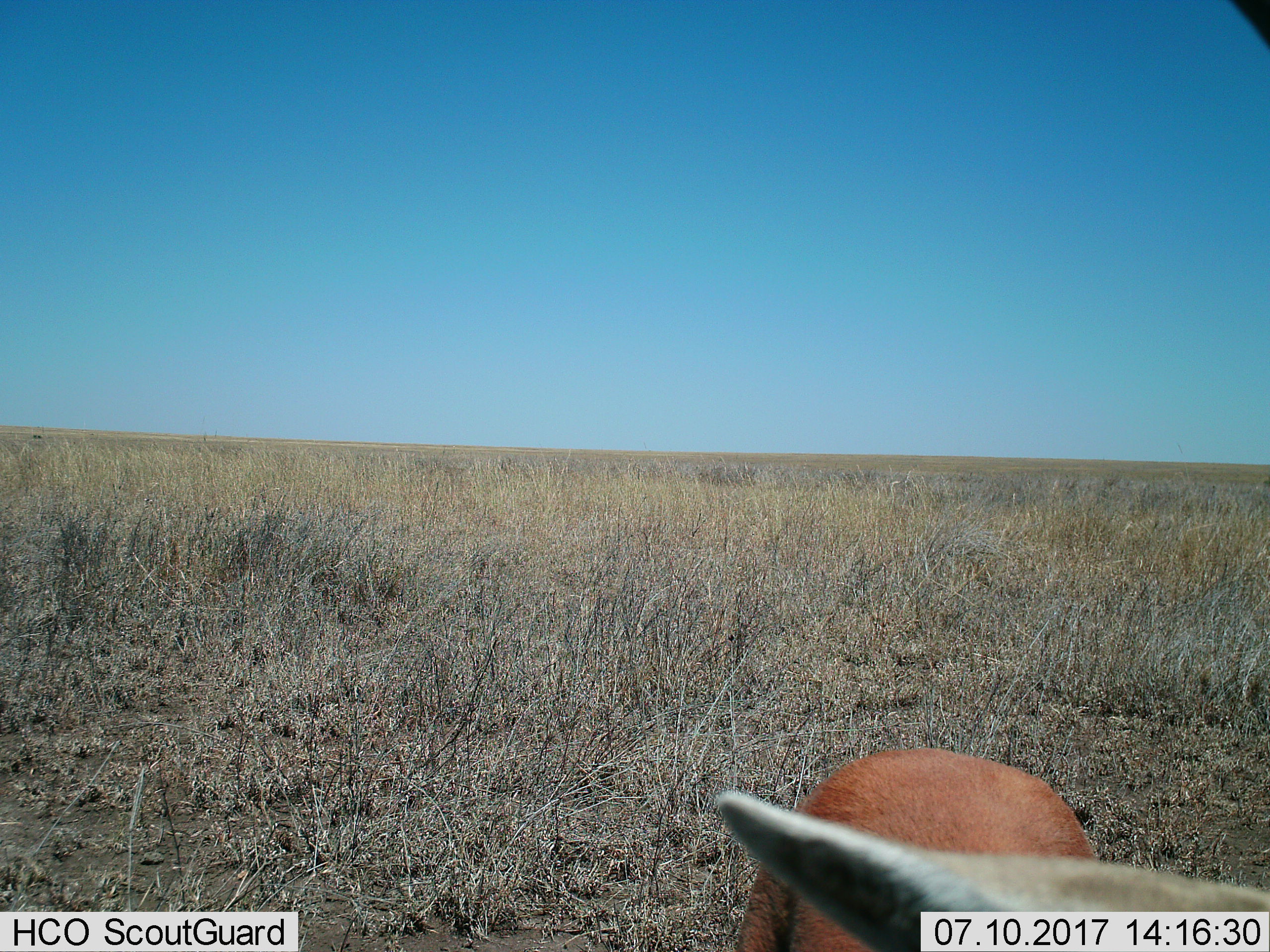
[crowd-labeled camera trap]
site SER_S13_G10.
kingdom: Animalia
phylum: Chordata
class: Mammalia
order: Artiodactyla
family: Bovidae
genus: Eudorcas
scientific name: Eudorcas thomsonii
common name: thomson's gazelle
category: gazellethomsons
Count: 1.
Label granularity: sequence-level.